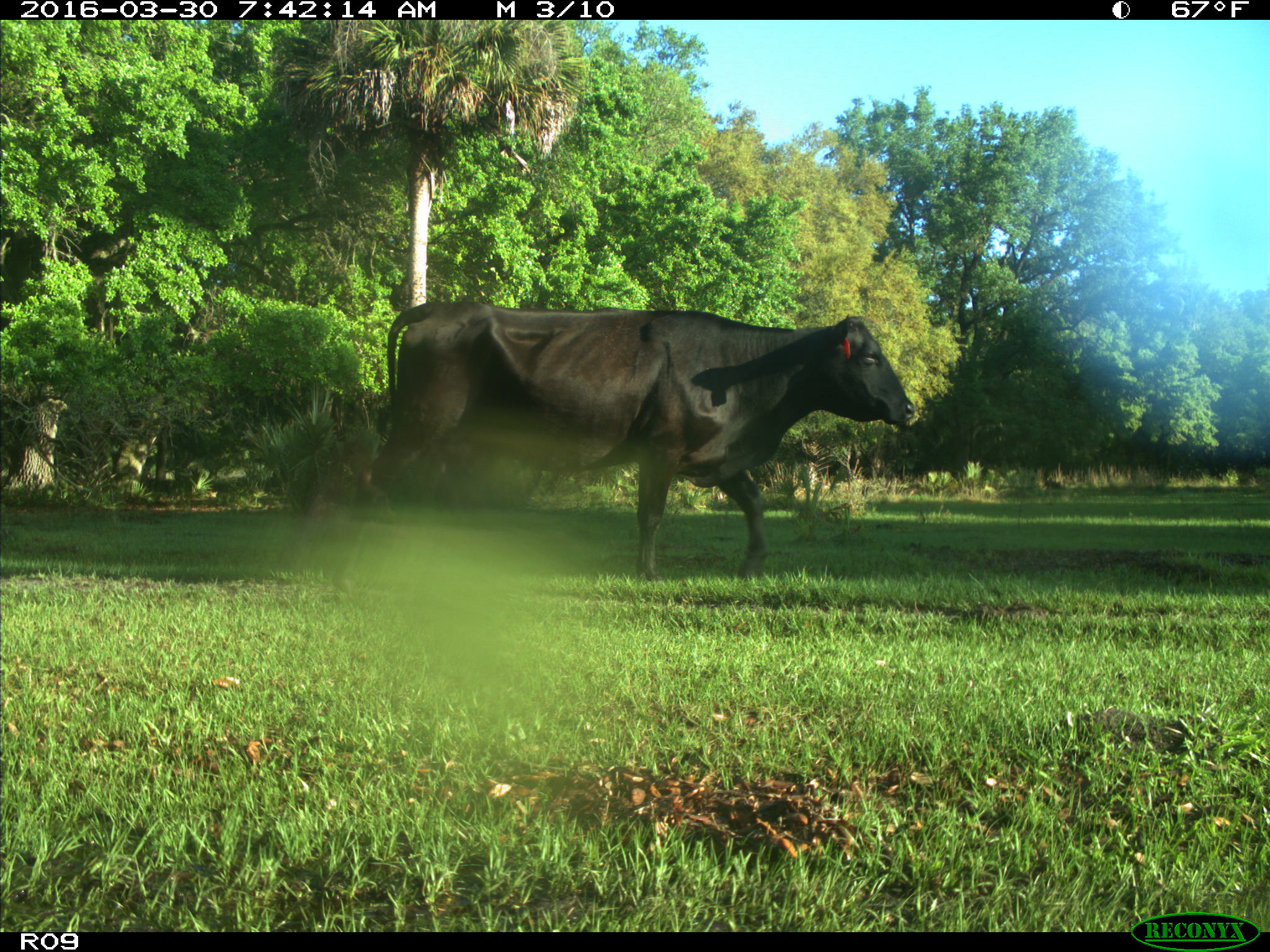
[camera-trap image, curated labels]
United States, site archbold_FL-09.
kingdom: Animalia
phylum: Chordata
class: Mammalia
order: Artiodactyla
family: Bovidae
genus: Bos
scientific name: Bos taurus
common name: domestic cow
Bos taurus (domestic cow).